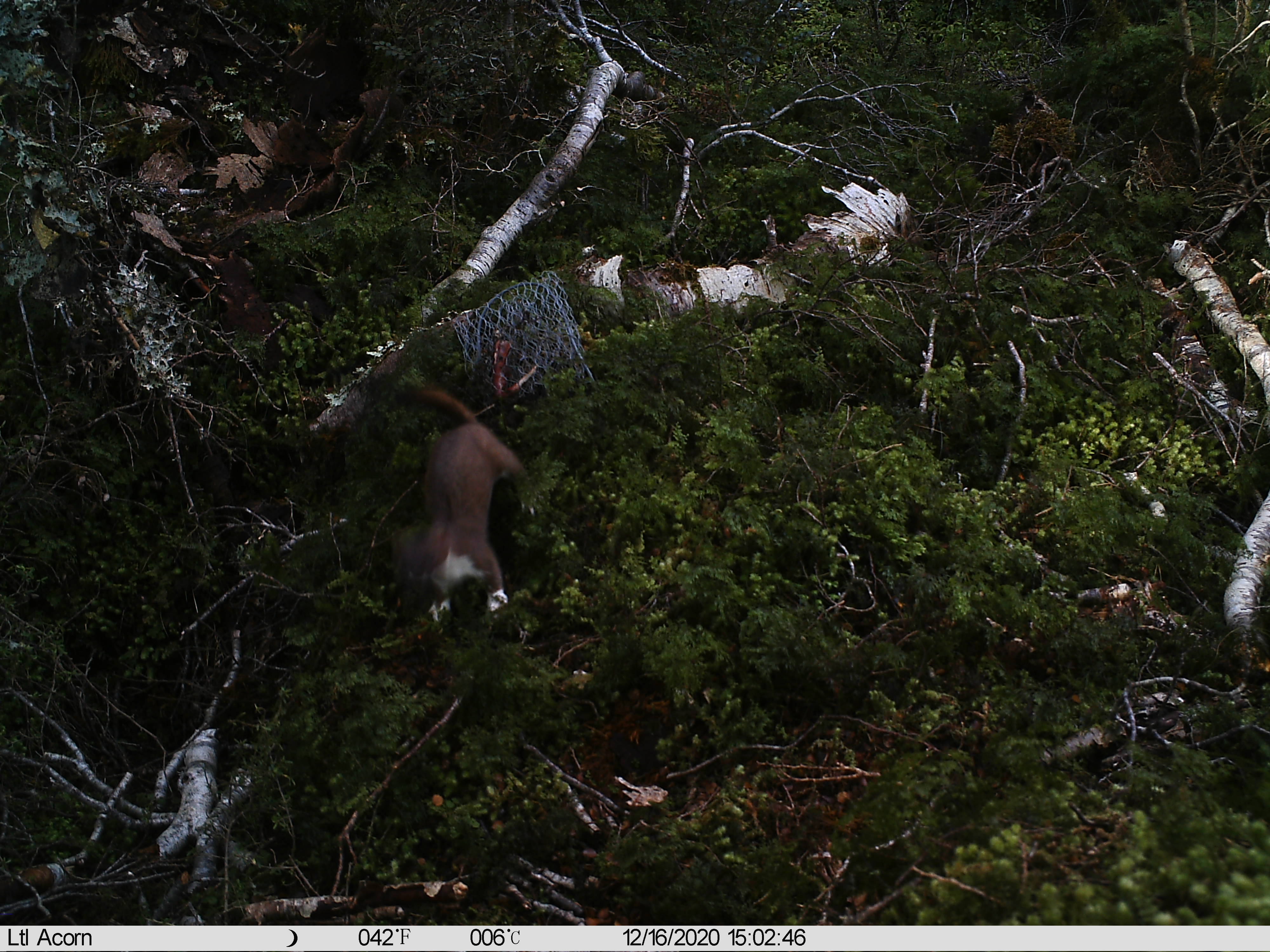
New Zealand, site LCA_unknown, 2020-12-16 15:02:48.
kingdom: Animalia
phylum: Chordata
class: Mammalia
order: Carnivora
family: Mustelidae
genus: Mustela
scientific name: Mustela erminea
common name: stoat